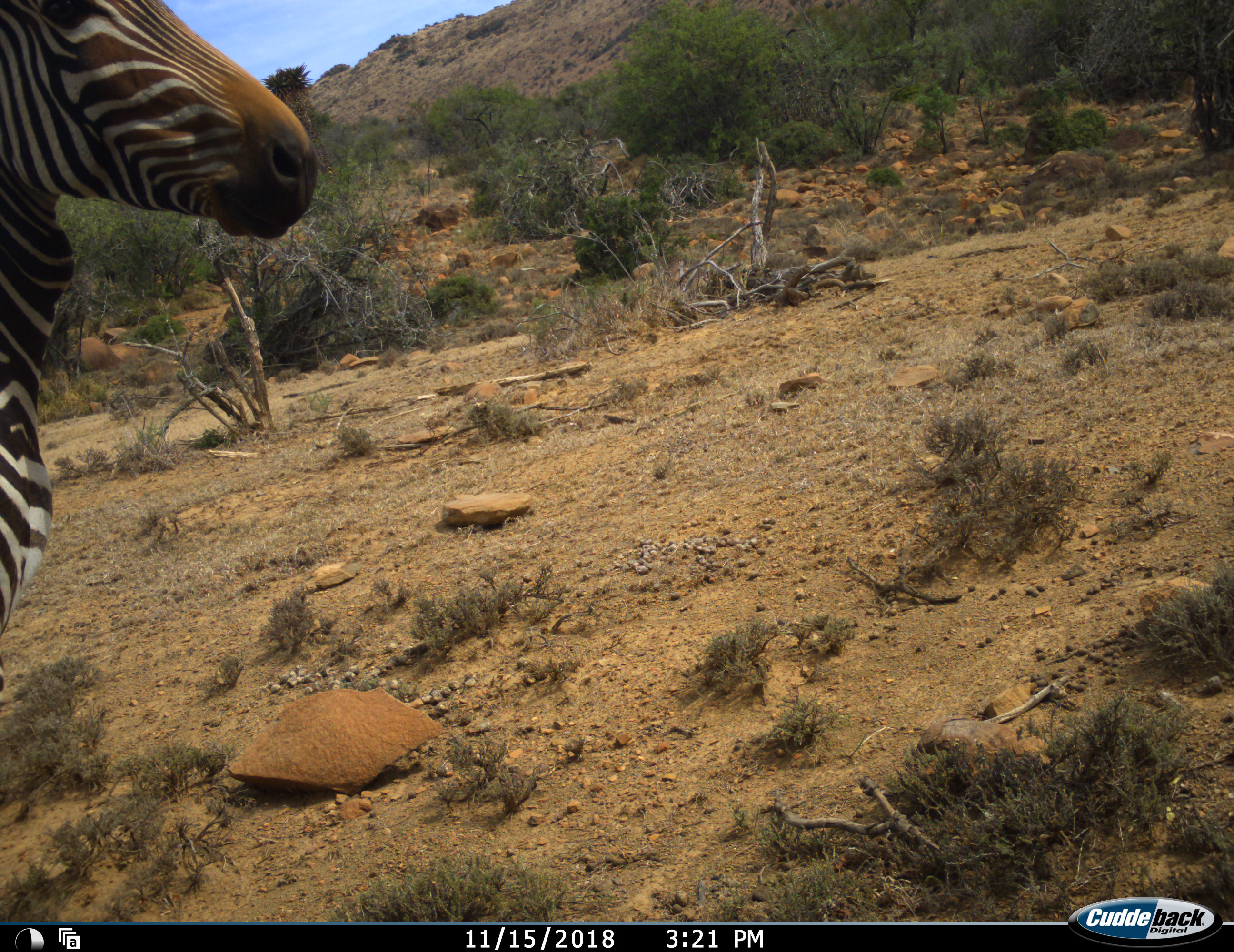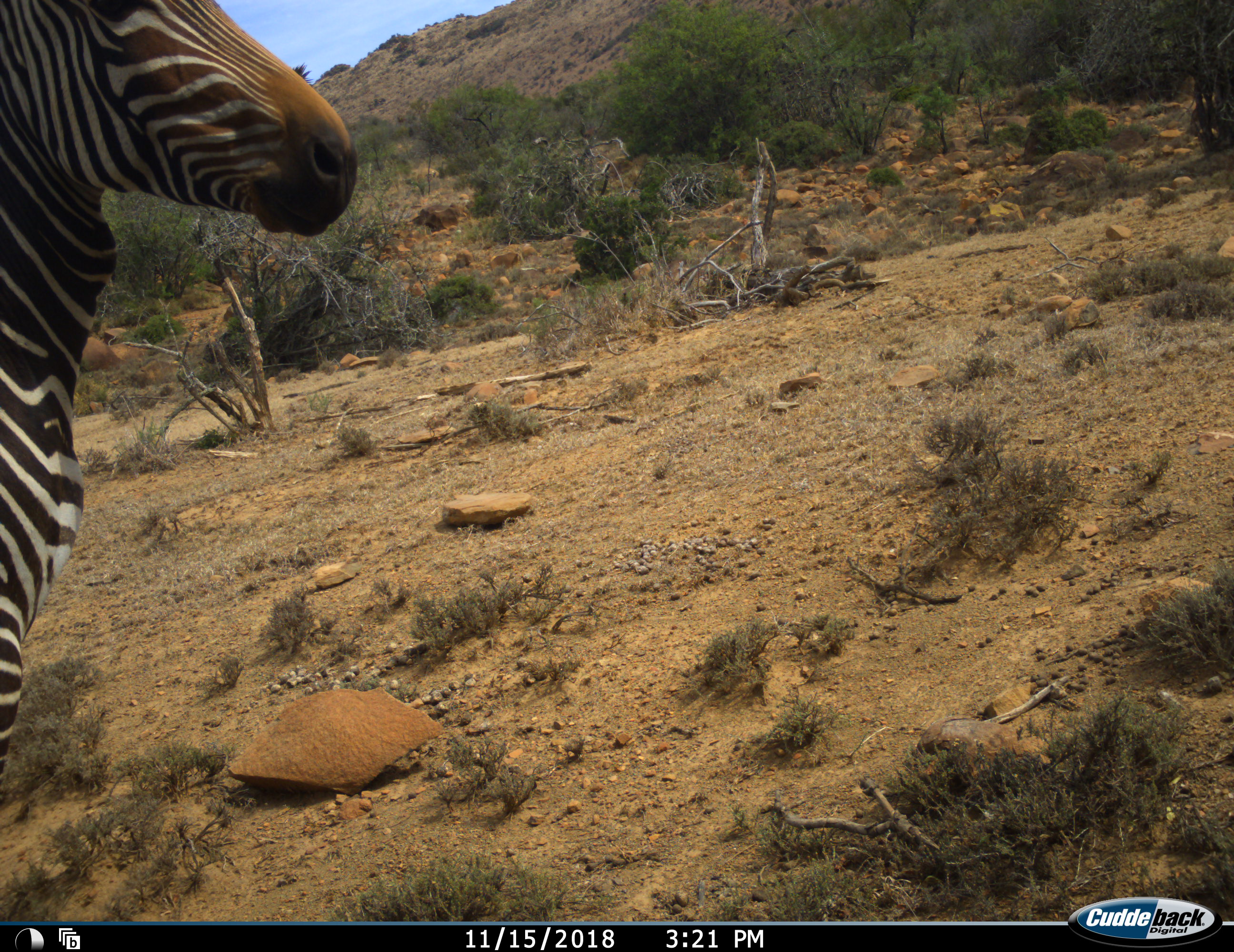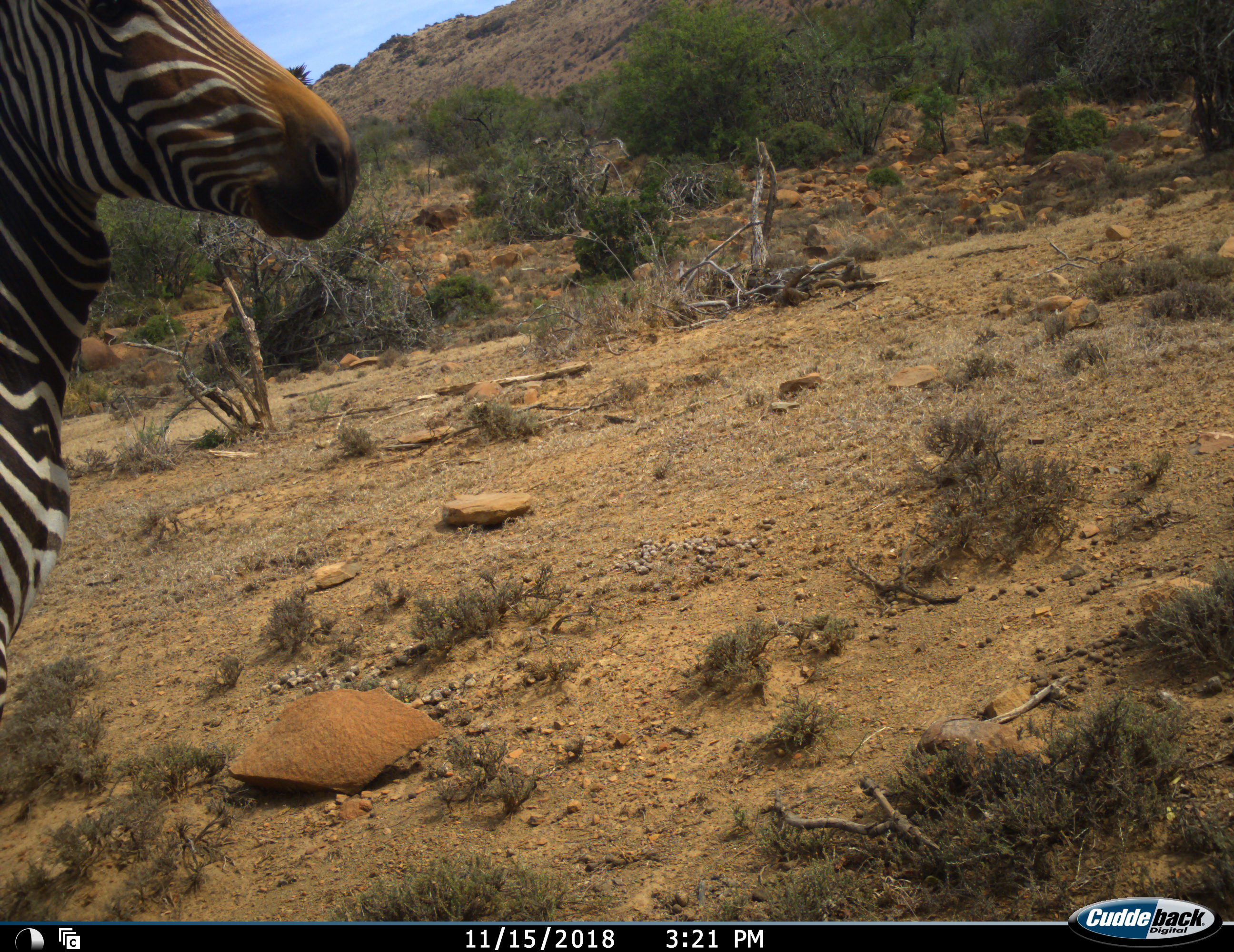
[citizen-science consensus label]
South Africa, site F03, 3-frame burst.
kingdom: Animalia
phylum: Chordata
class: Mammalia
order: Perissodactyla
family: Equidae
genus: Equus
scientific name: Equus zebra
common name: mountain zebra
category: zebramountain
Zebramountain (mountain zebra) (Equus zebra), count 1. Behavior (volunteer vote fractions): standing 70%, resting 0%, moving 30%, interacting 0%. Young present (vote fraction): 0%. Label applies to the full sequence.